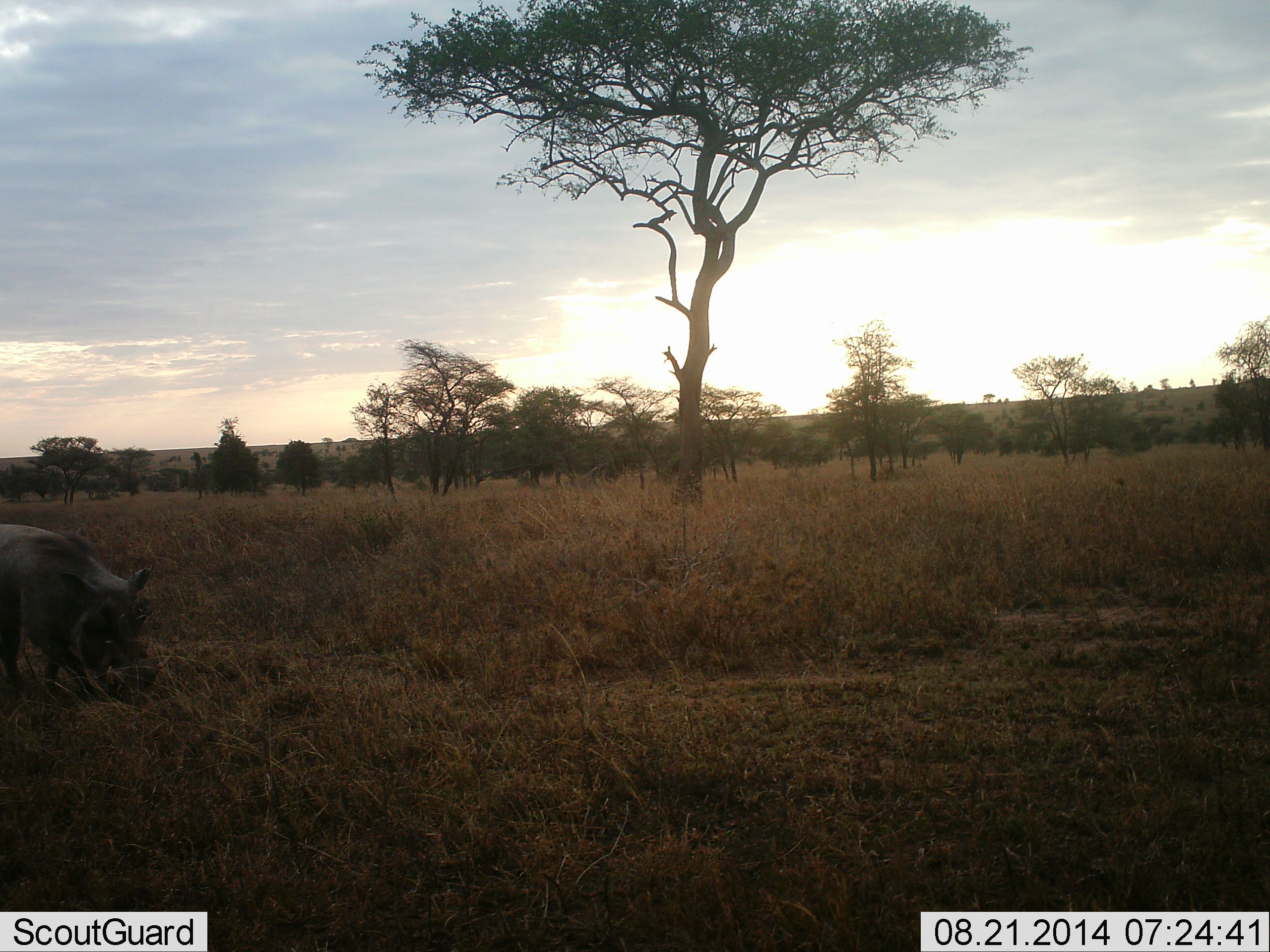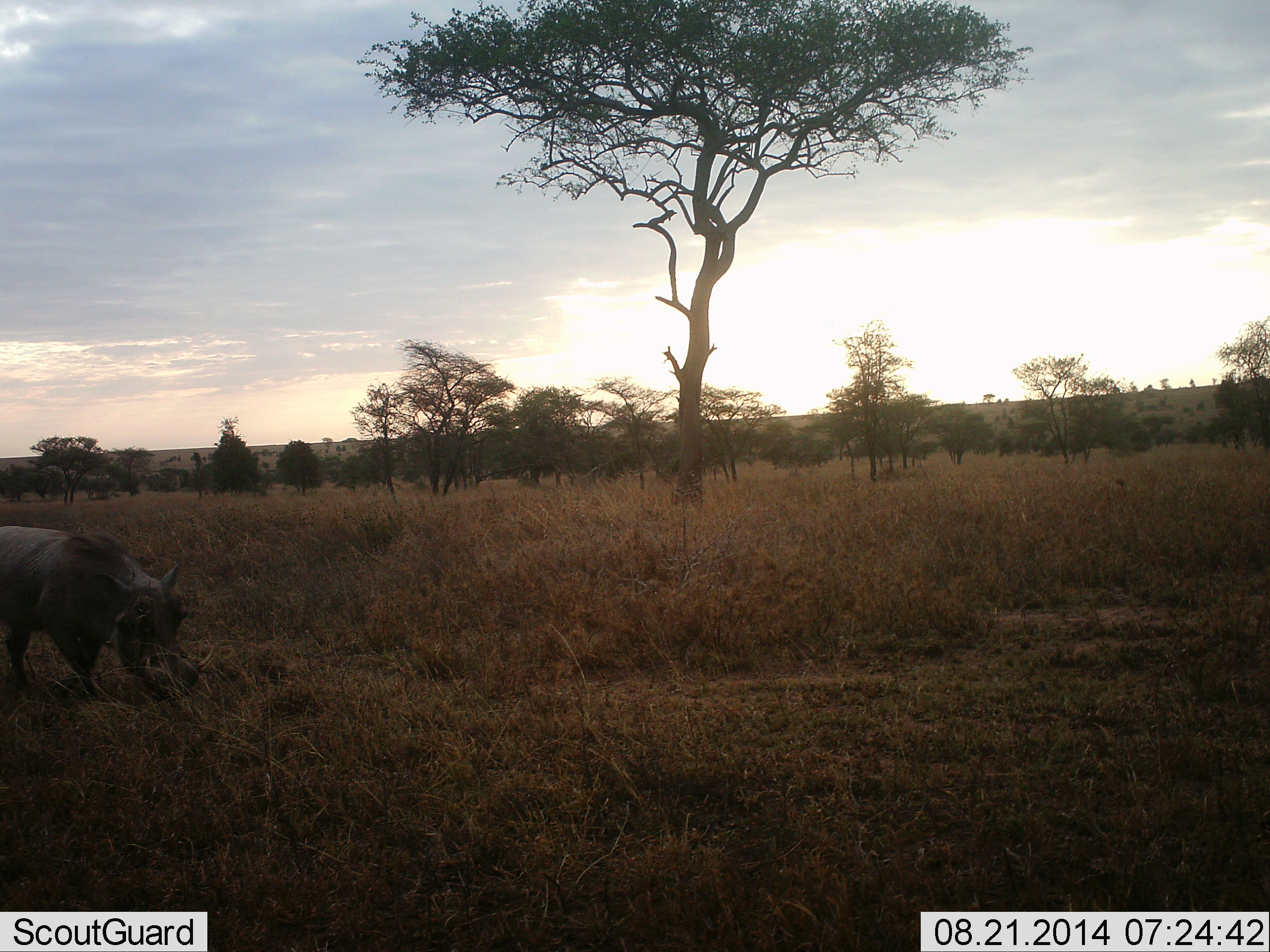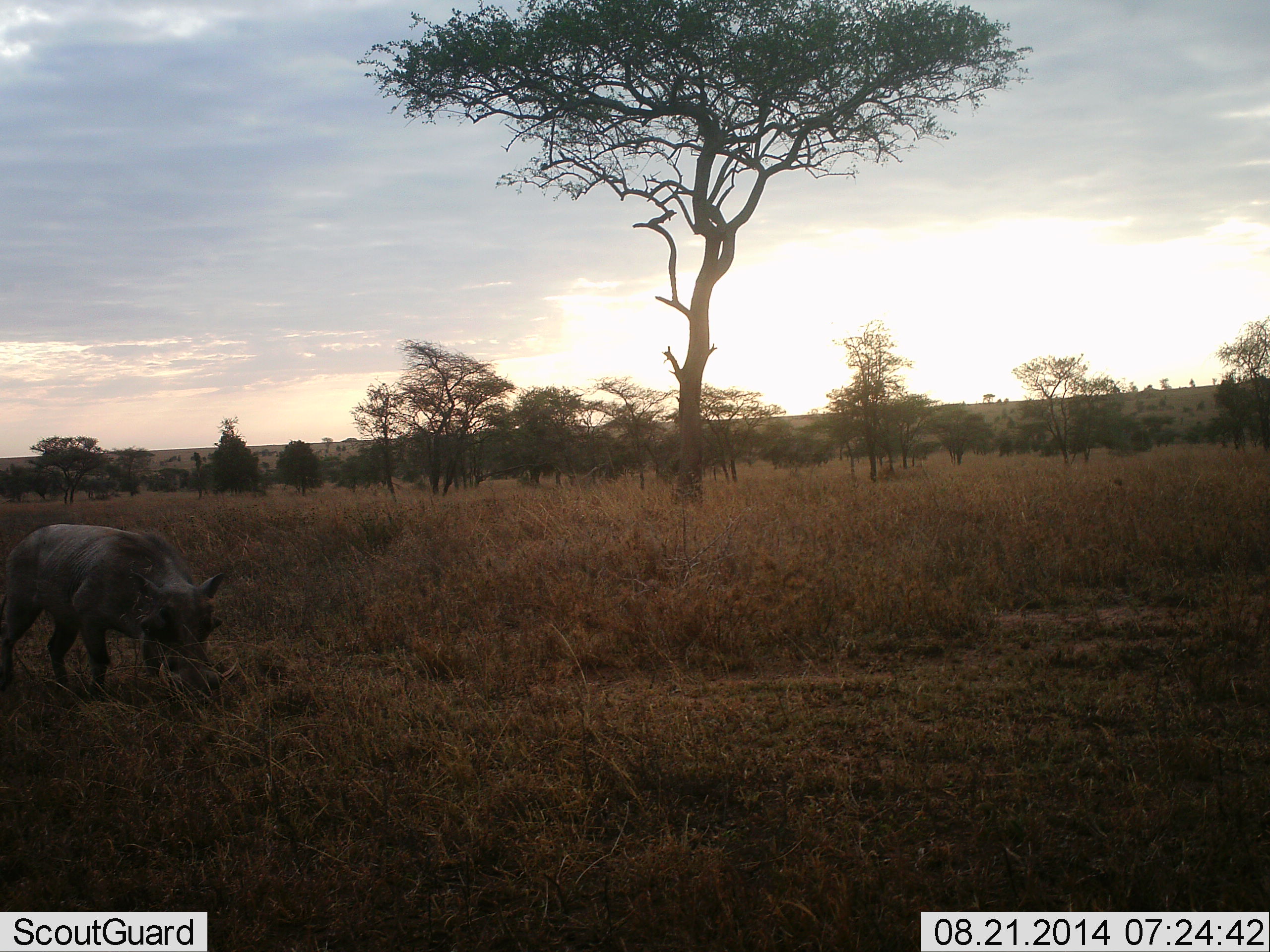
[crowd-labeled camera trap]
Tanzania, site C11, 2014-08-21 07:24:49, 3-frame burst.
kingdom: Animalia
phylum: Chordata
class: Mammalia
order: Artiodactyla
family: Suidae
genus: Phacochoerus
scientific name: Phacochoerus africanus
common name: warthog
Warthog (Phacochoerus africanus), count 1. Behavior (volunteer vote fractions): standing 10%, resting 0%, moving 90%, interacting 0%. Young present (vote fraction): 0%. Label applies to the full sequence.